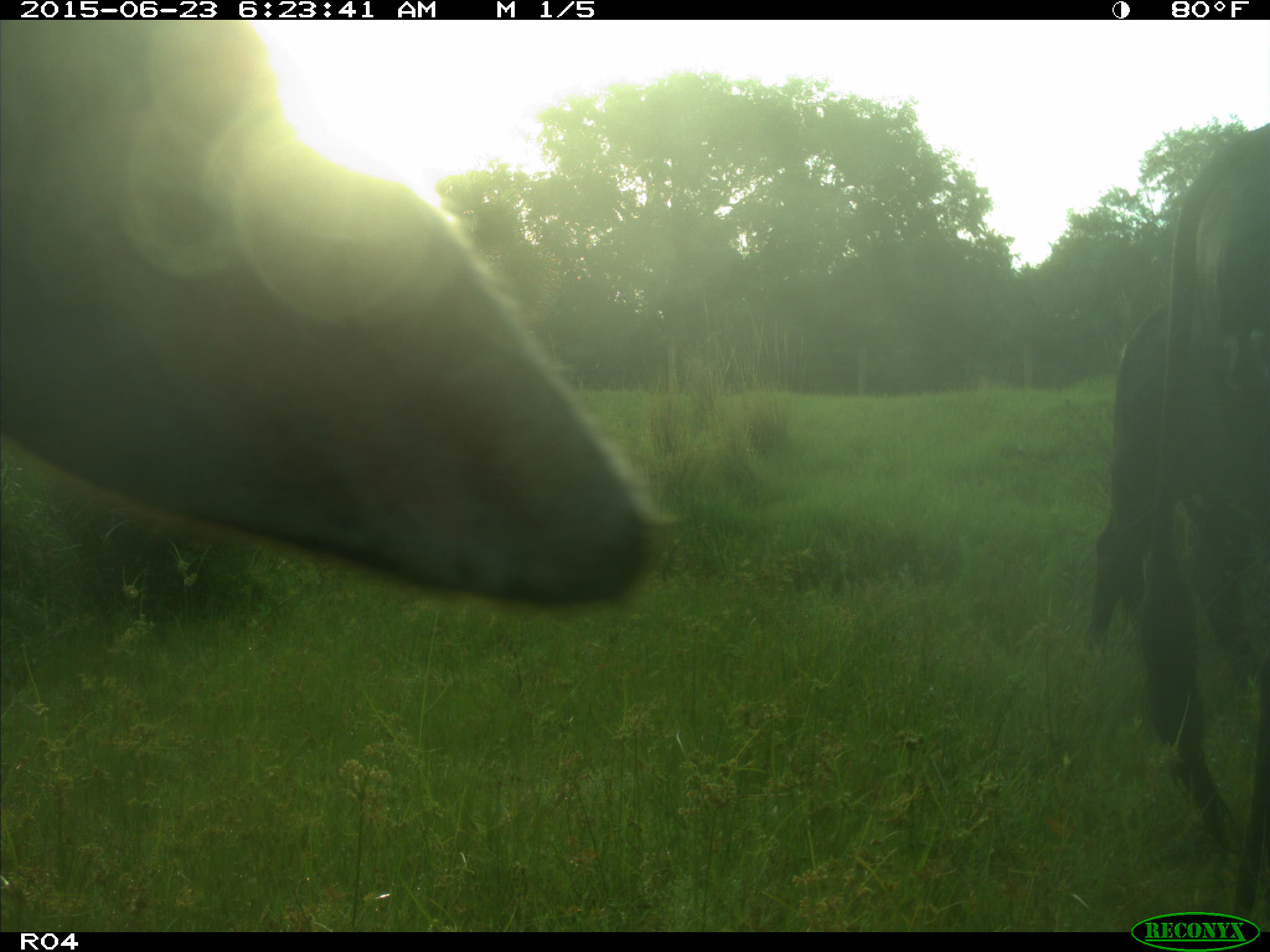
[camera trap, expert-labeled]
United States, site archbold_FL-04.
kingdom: Animalia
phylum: Chordata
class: Mammalia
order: Artiodactyla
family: Bovidae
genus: Bos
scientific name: Bos taurus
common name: domestic cow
Bos taurus (domestic cow).